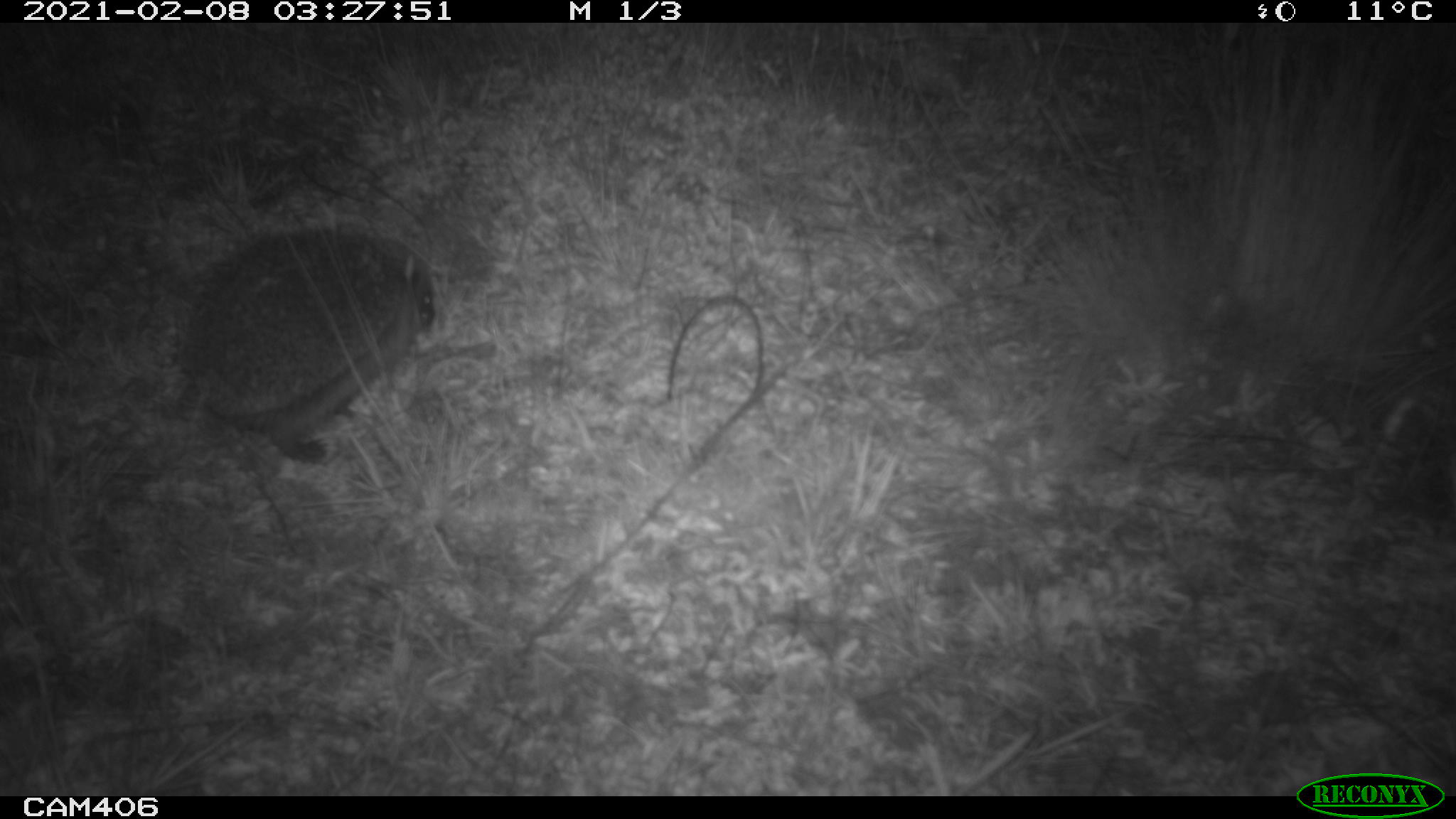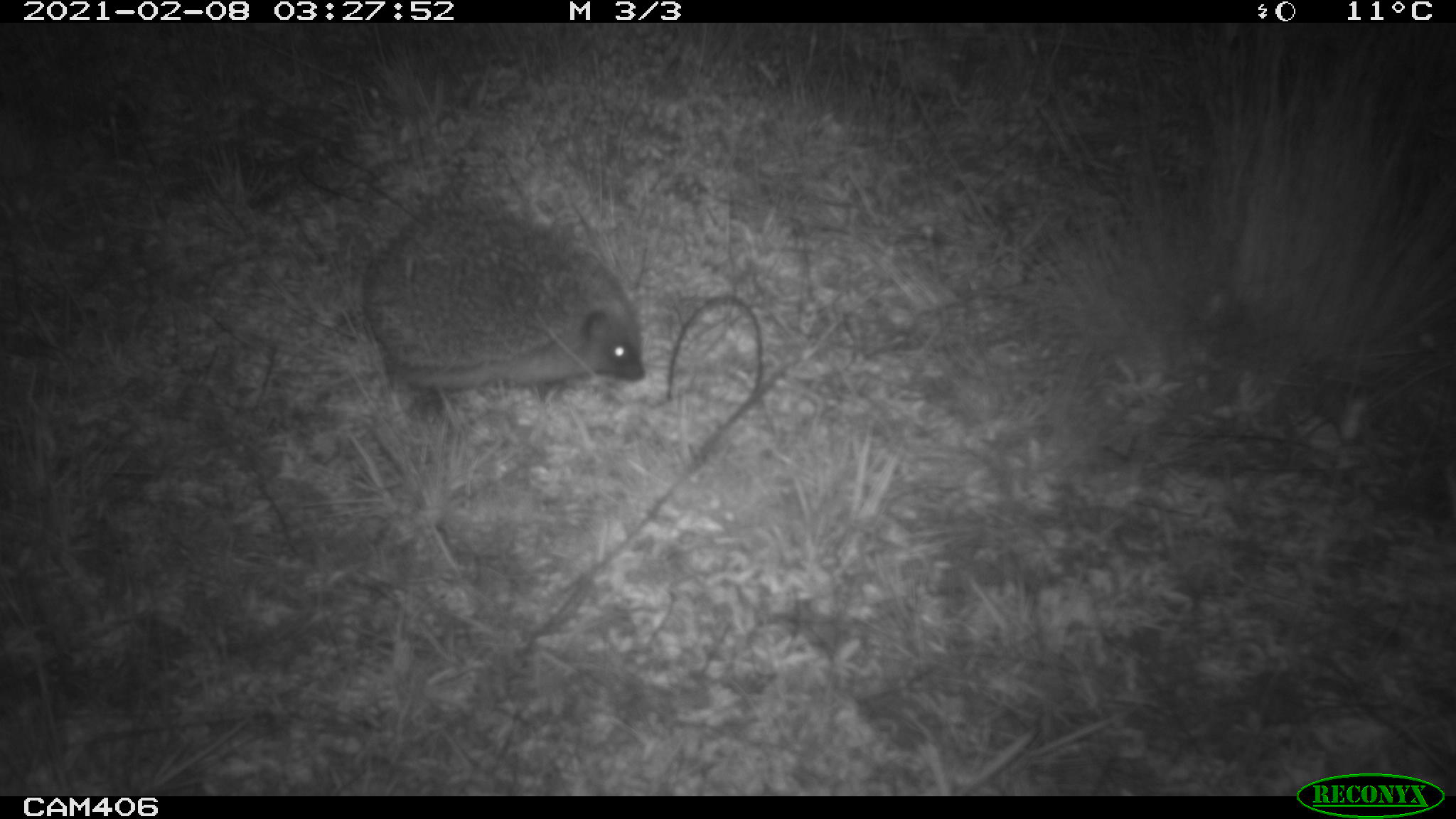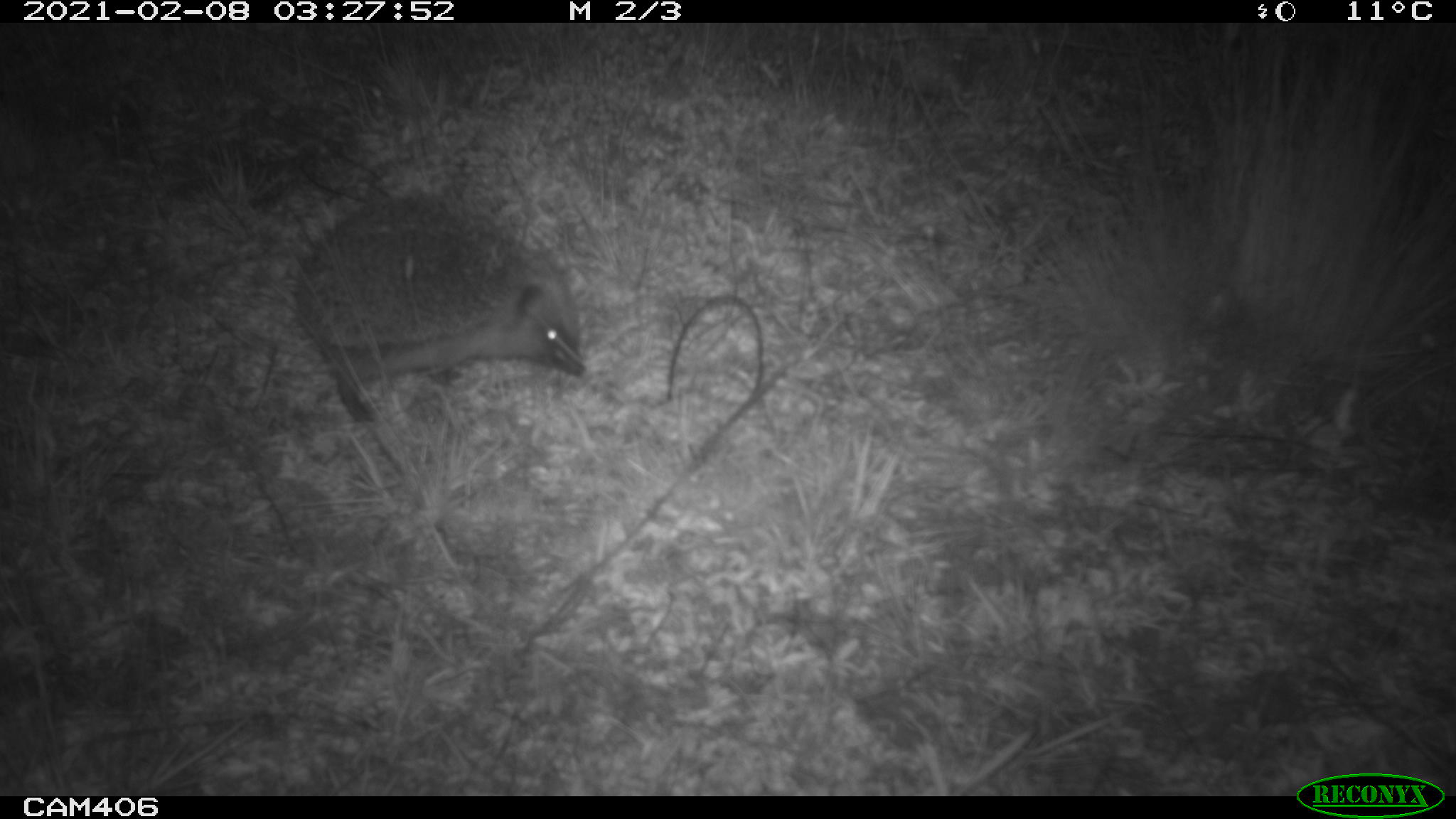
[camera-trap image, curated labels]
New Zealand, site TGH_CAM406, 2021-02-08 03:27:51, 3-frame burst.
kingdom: Animalia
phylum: Chordata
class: Mammalia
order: Eulipotyphla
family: Erinaceidae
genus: Erinaceus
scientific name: Erinaceus europaeus europaeus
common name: european hedgehog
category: hedgehog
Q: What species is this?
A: Hedgehog (european hedgehog) (Erinaceus europaeus europaeus).